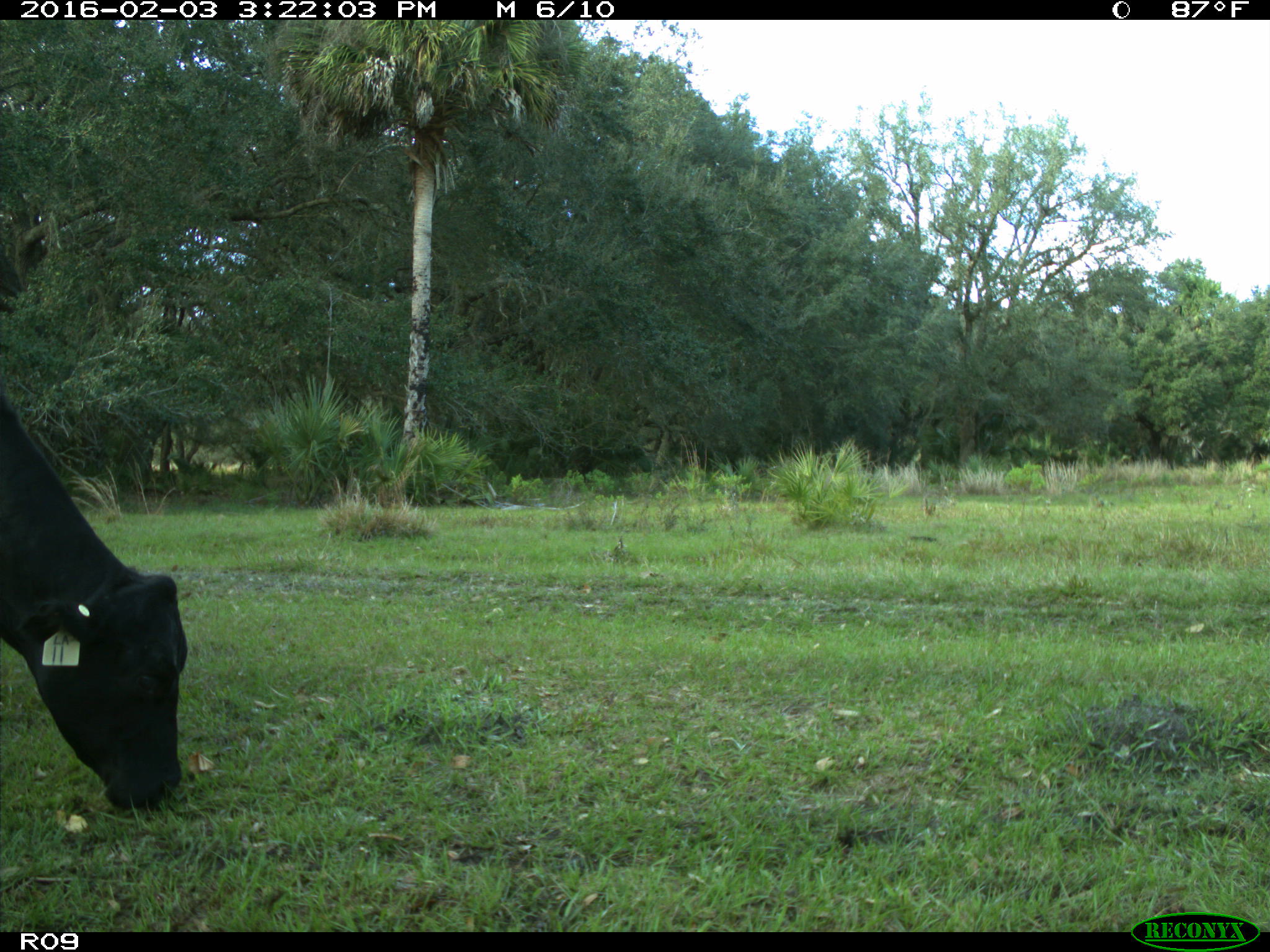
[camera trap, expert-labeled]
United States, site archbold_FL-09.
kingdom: Animalia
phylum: Chordata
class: Mammalia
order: Artiodactyla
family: Bovidae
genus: Bos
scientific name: Bos taurus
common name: domestic cow